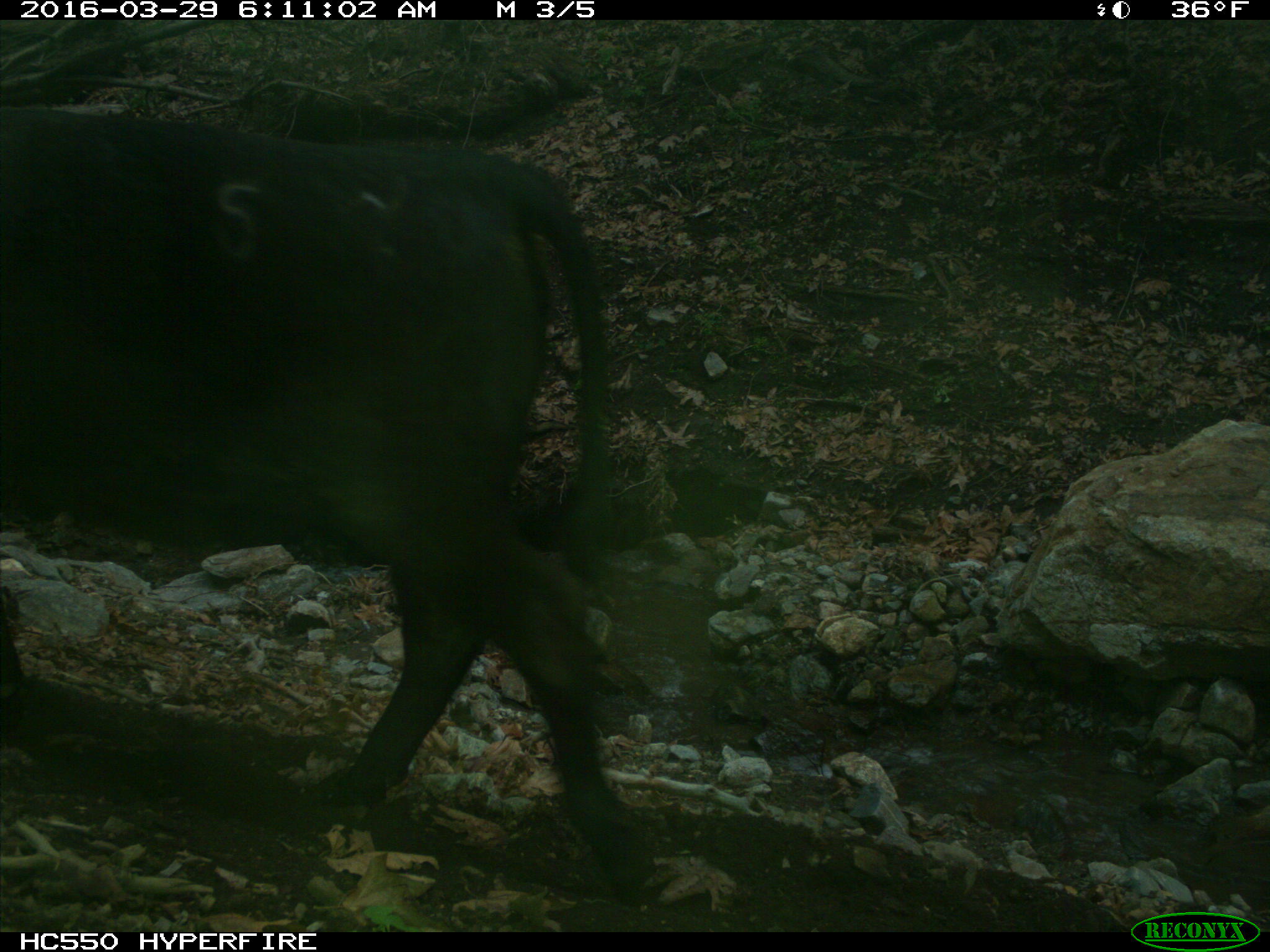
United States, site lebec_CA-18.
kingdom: Animalia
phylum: Chordata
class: Mammalia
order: Artiodactyla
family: Bovidae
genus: Bos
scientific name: Bos taurus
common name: domestic cow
Bos taurus (domestic cow).